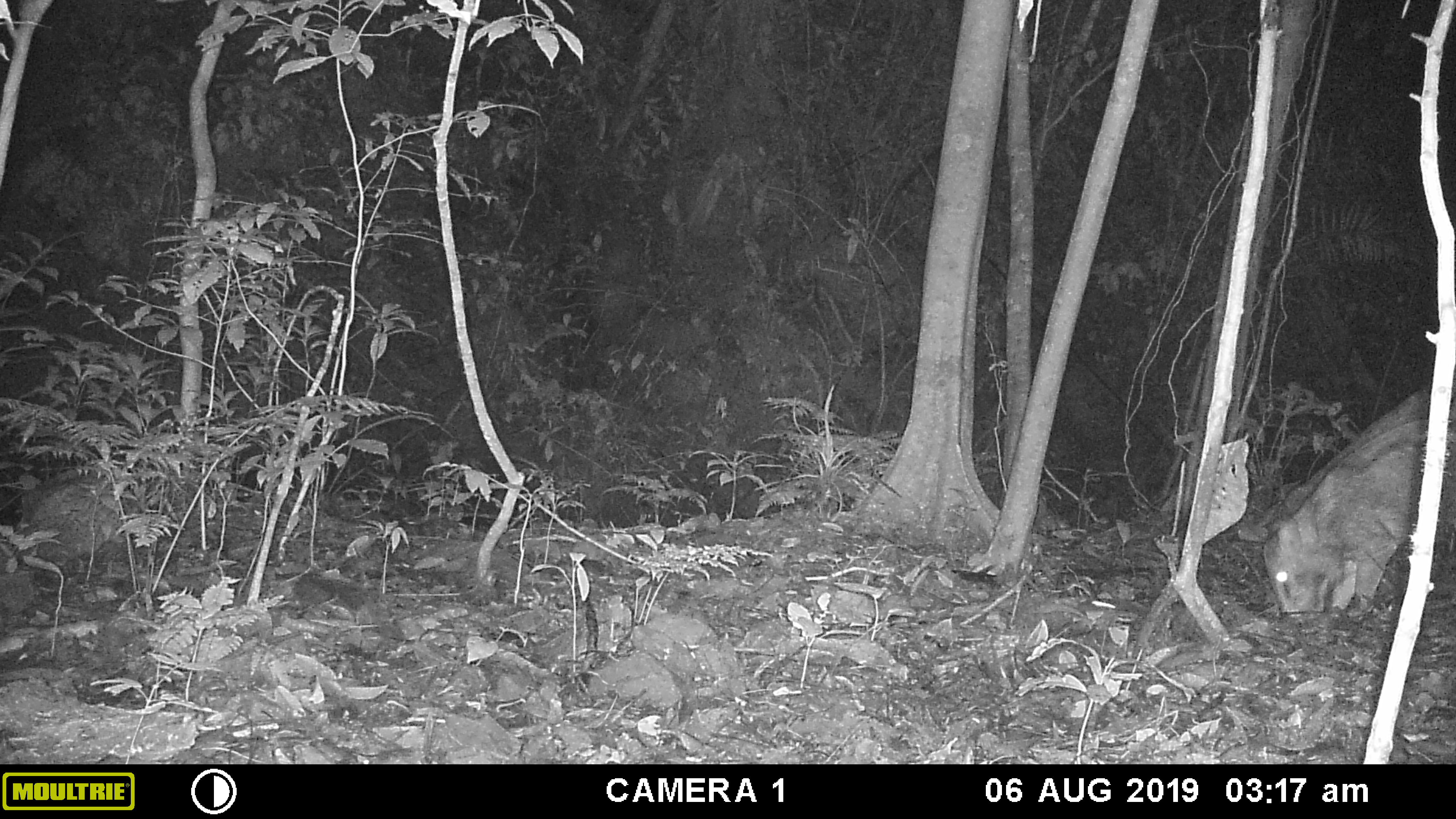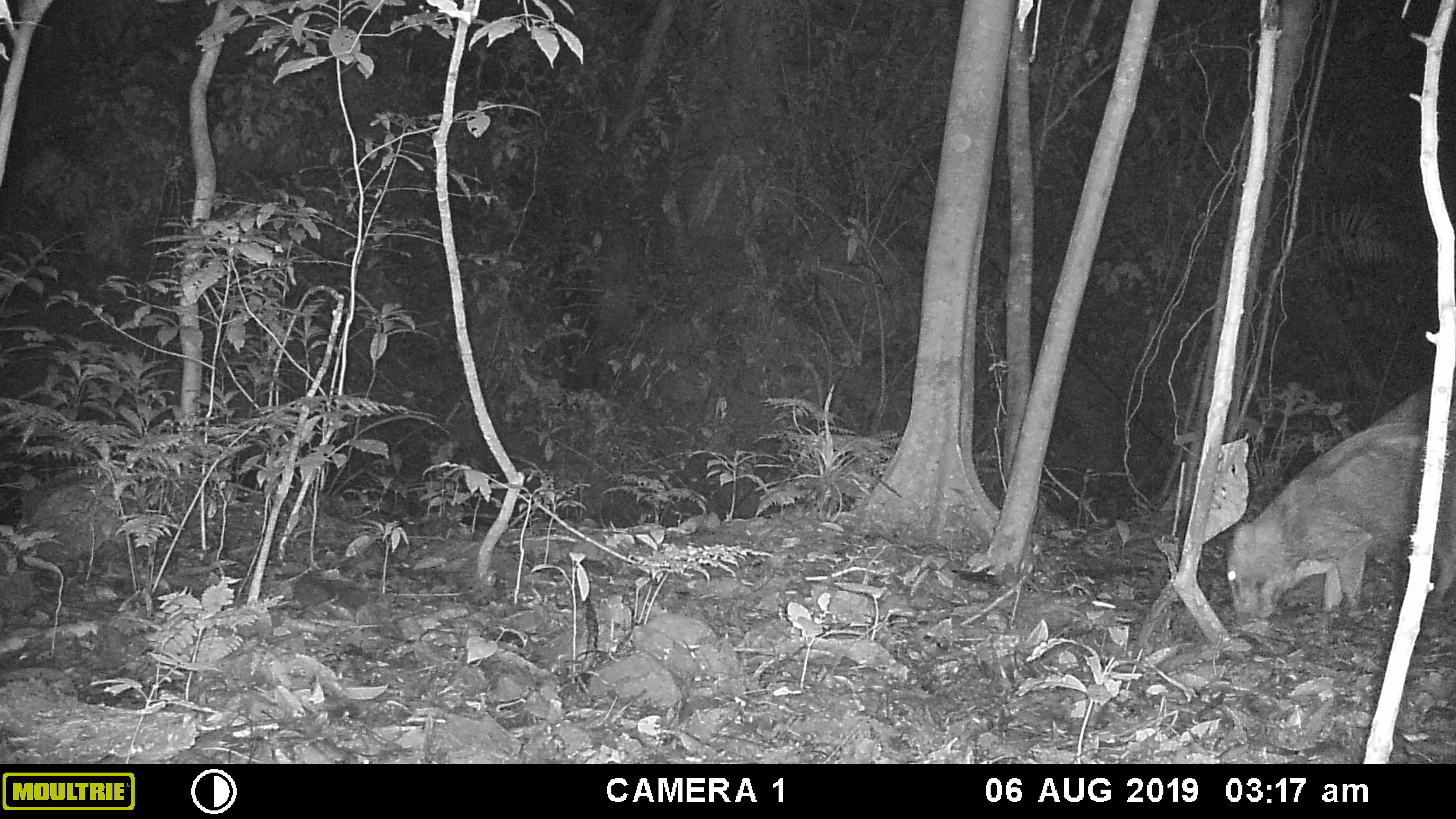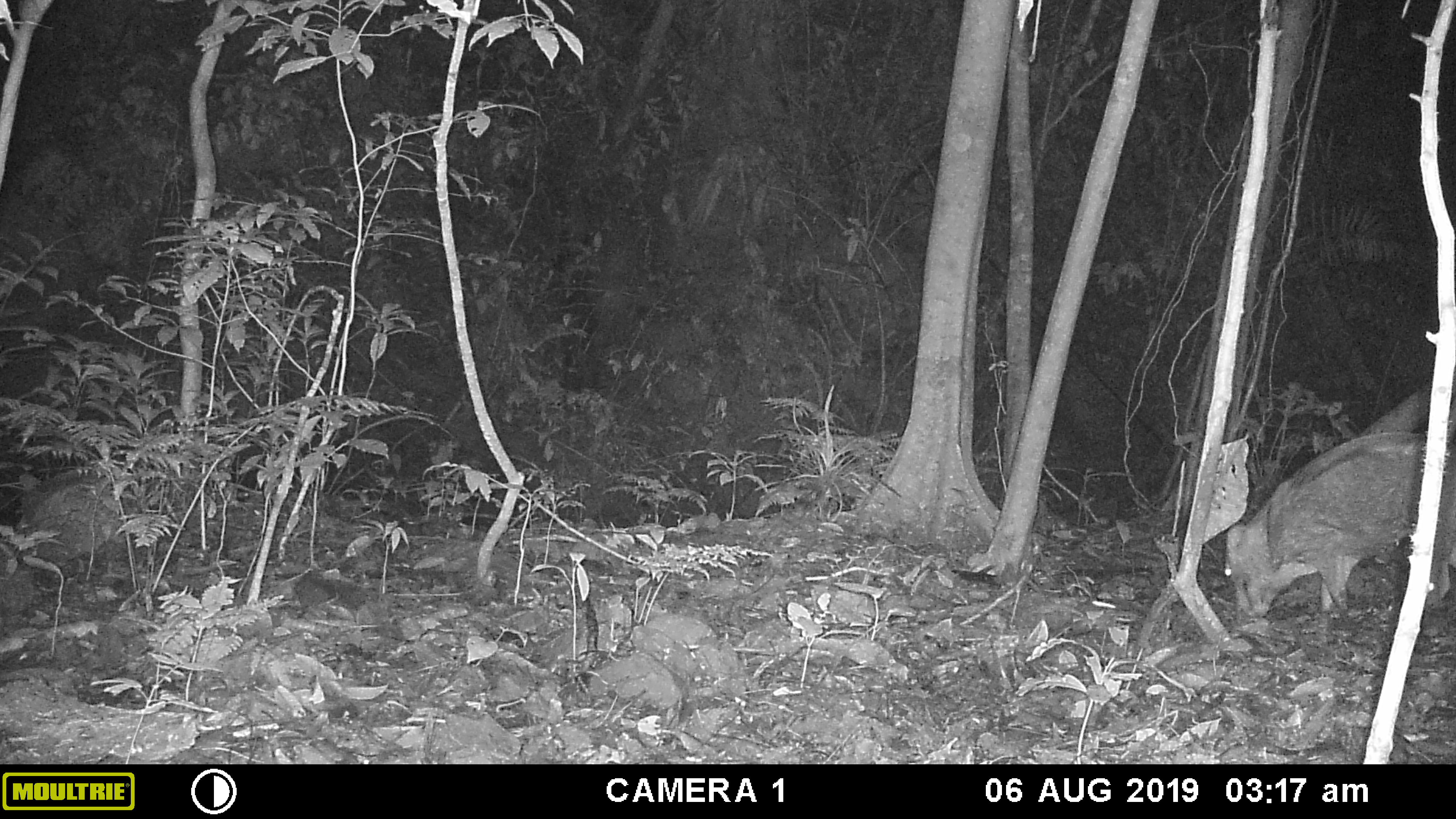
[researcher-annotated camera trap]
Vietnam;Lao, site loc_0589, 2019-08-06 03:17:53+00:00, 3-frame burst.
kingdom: Animalia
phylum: Chordata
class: Mammalia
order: Artiodactyla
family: Suidae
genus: Sus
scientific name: Sus scrofa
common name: eurasian wild pig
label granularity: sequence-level